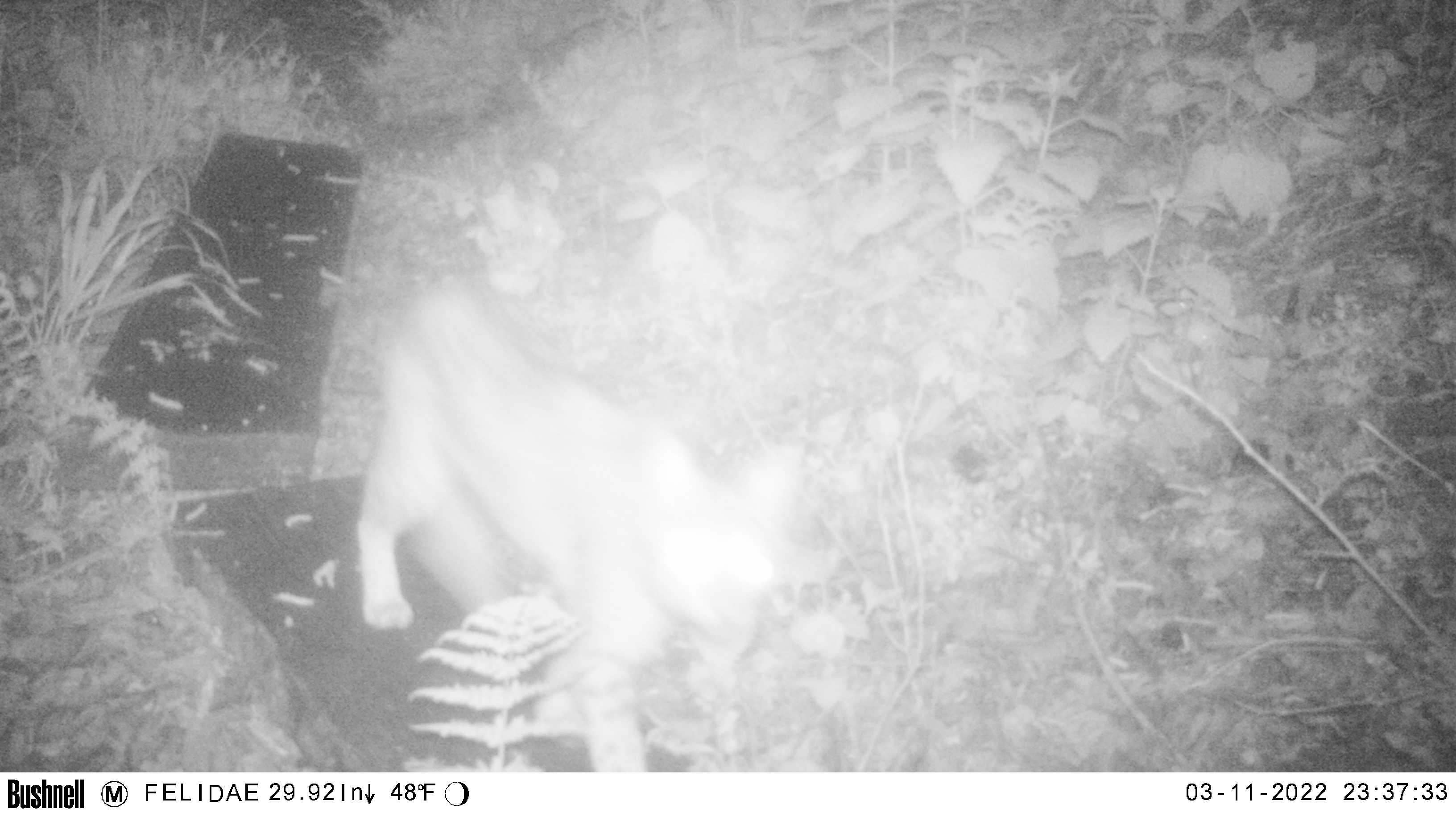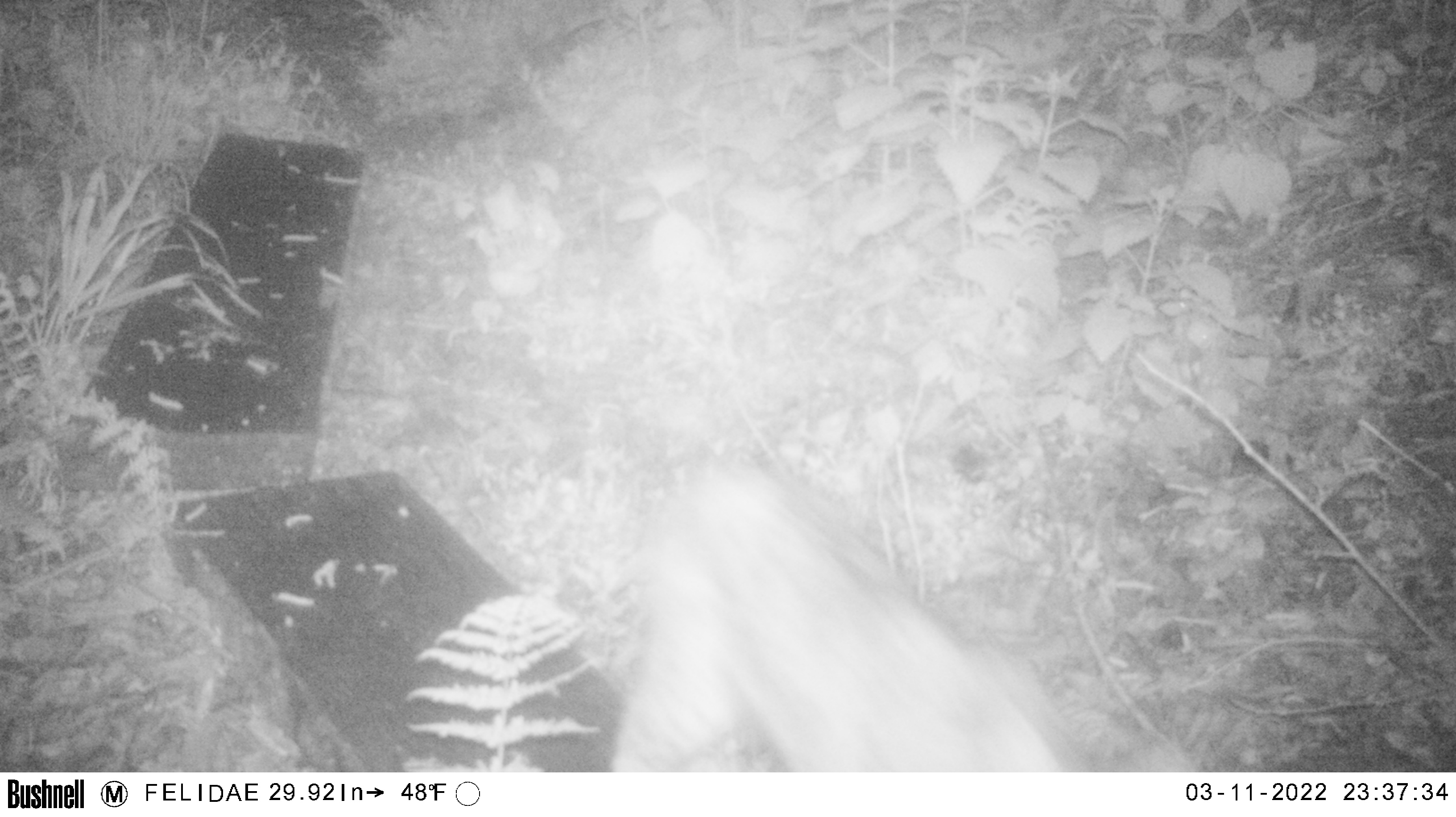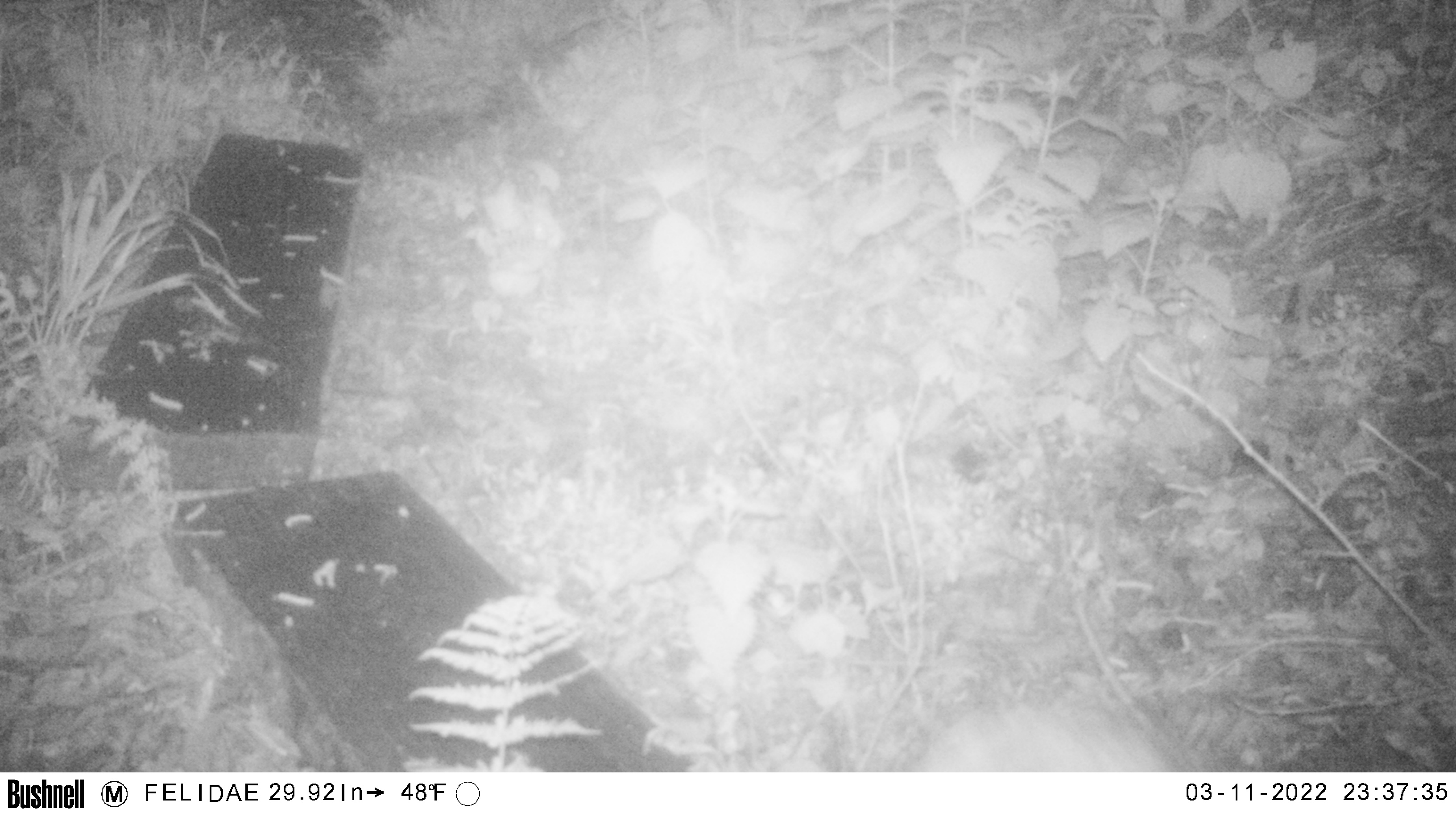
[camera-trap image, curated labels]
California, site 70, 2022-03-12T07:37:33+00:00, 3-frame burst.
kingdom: Animalia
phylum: Chordata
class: Mammalia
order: Carnivora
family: Felidae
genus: Lynx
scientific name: Lynx rufus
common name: bobcat